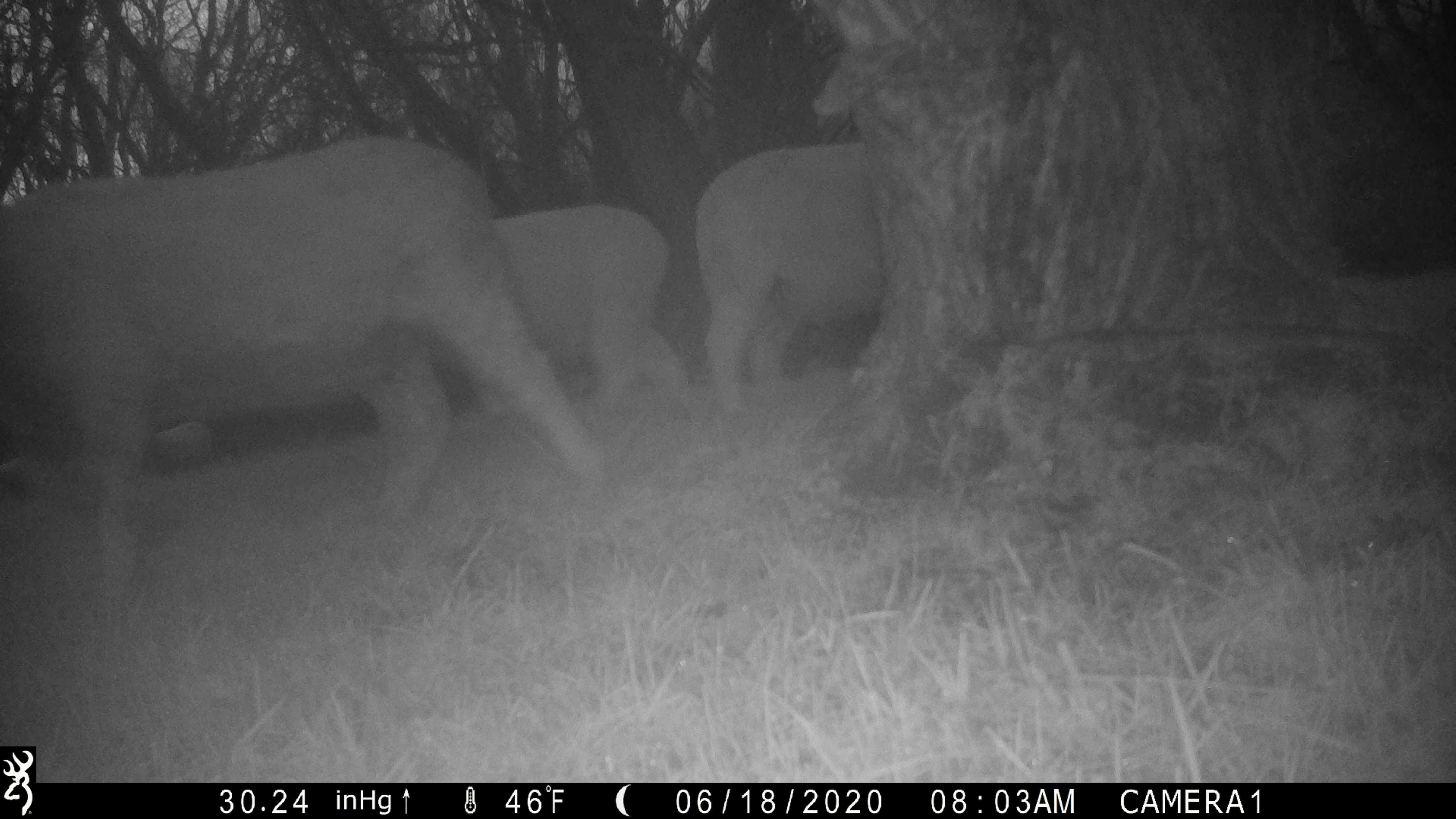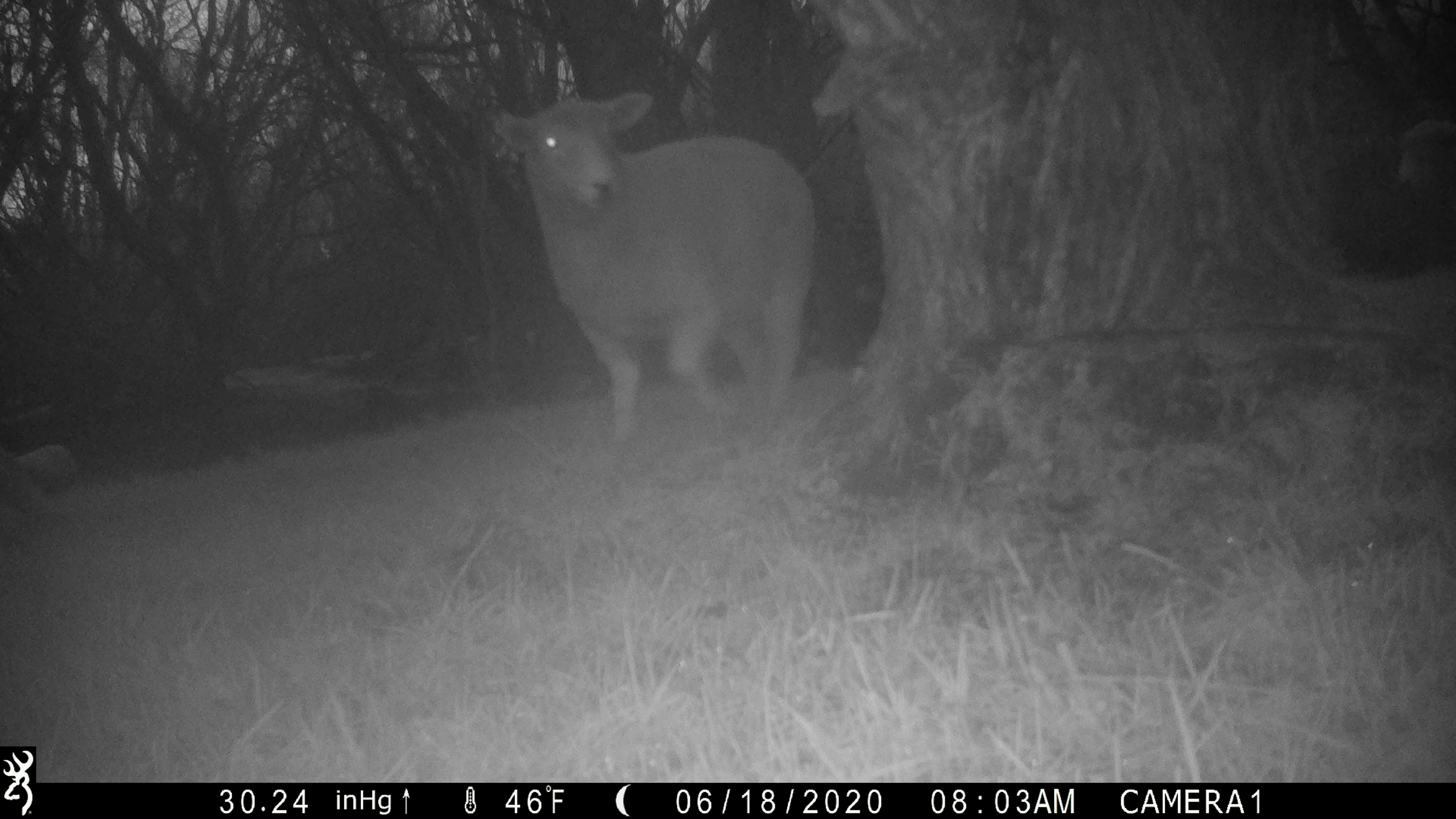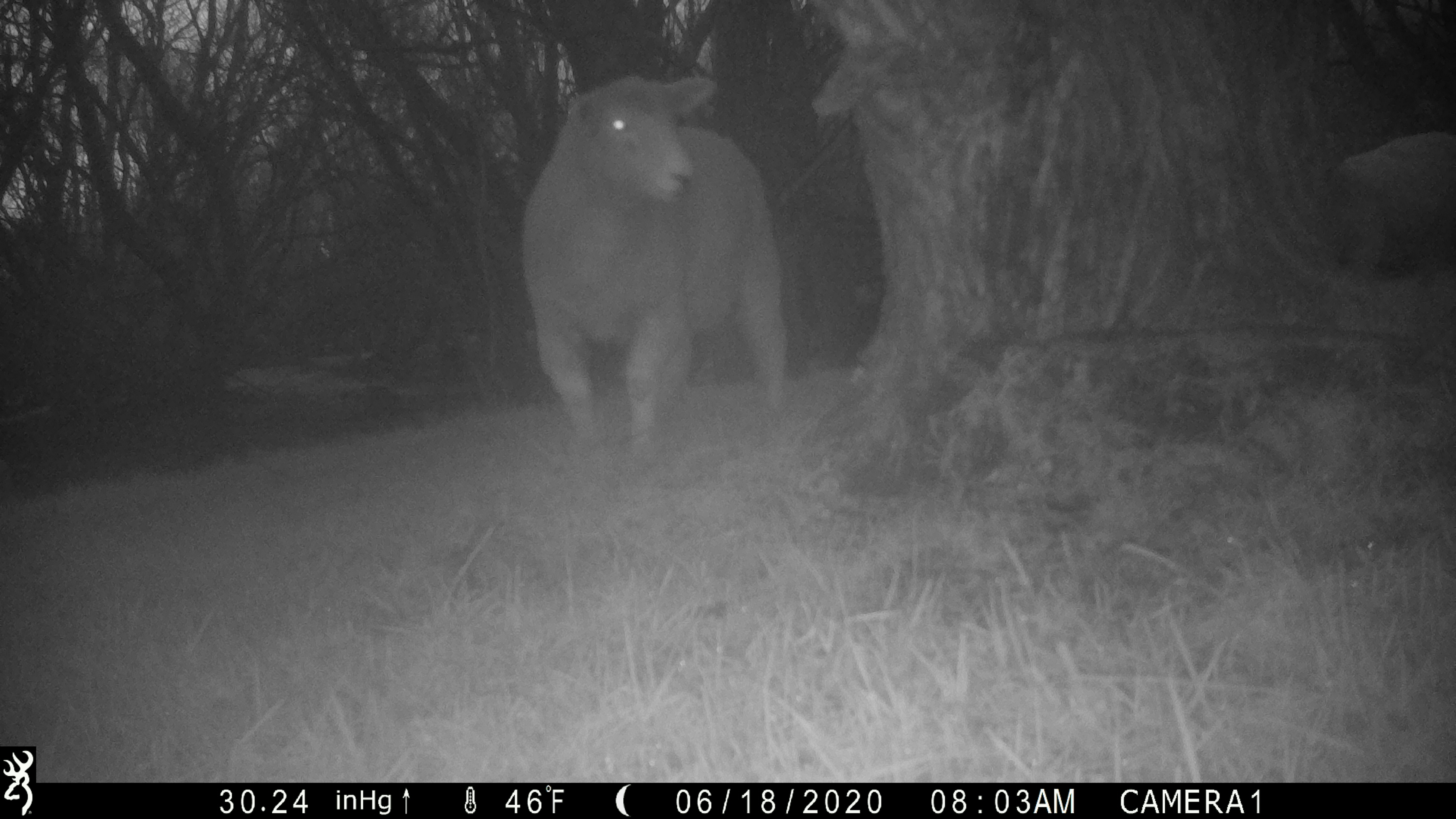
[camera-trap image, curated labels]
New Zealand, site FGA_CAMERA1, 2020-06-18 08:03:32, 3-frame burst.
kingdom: Animalia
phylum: Chordata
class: Mammalia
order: Artiodactyla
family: Bovidae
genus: Ovis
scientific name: Ovis aries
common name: domestic sheep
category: sheep